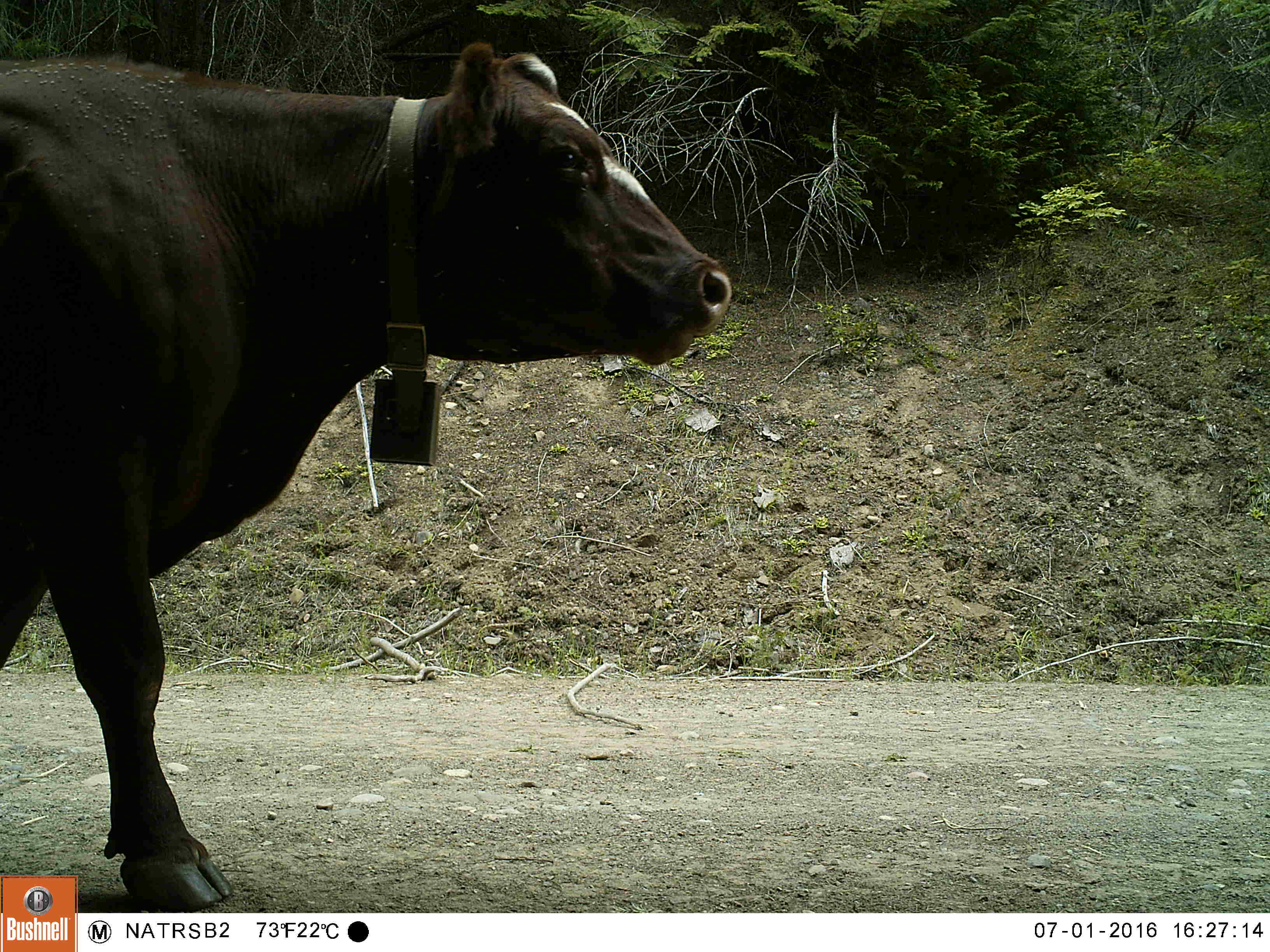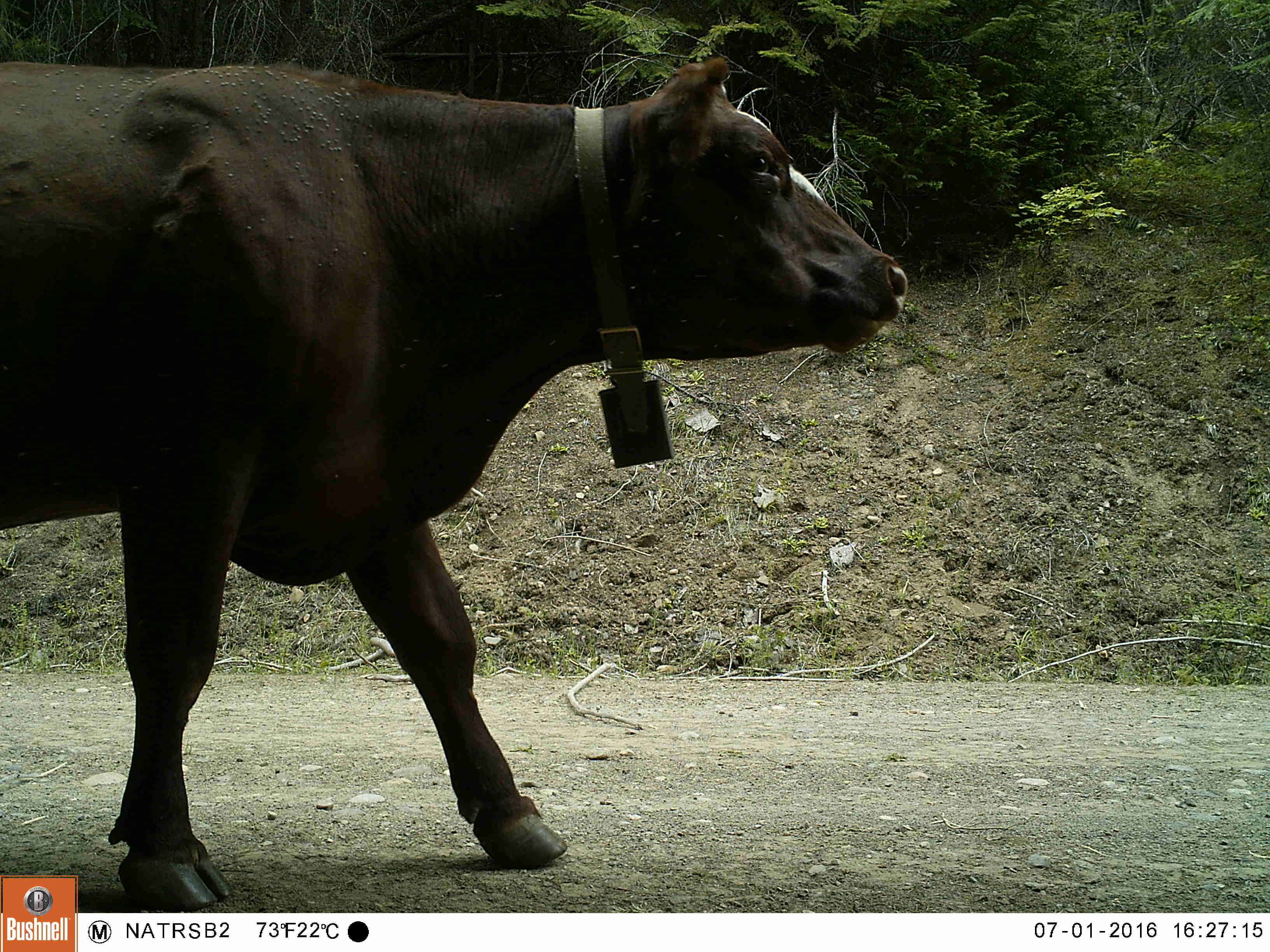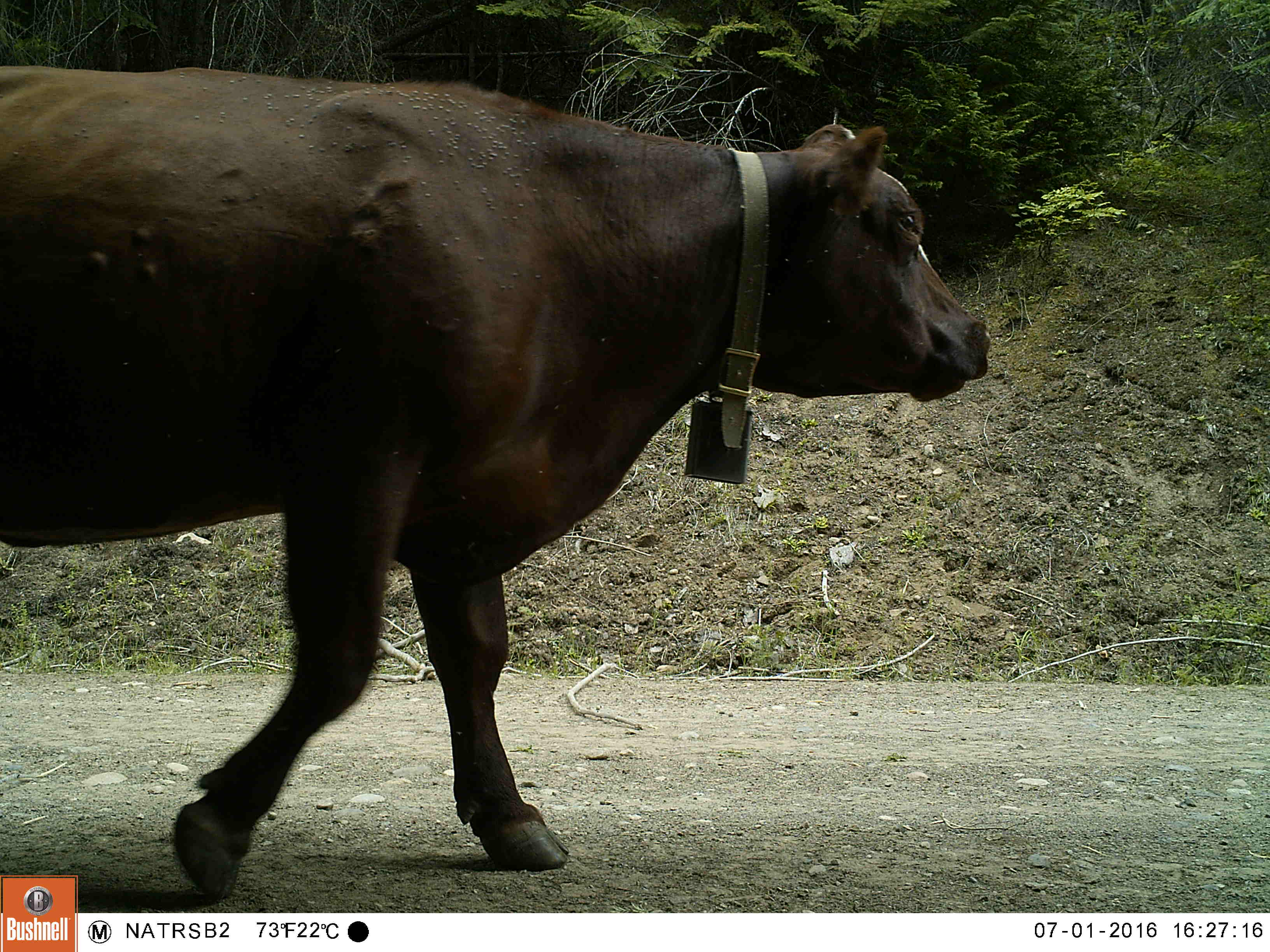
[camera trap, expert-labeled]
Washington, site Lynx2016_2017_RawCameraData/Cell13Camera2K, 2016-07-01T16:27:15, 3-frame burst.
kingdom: Animalia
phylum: Chordata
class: Mammalia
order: Artiodactyla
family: Bovidae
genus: Bos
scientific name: Bos taurus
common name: domestic cattle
Domestic cattle (Bos taurus). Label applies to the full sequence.